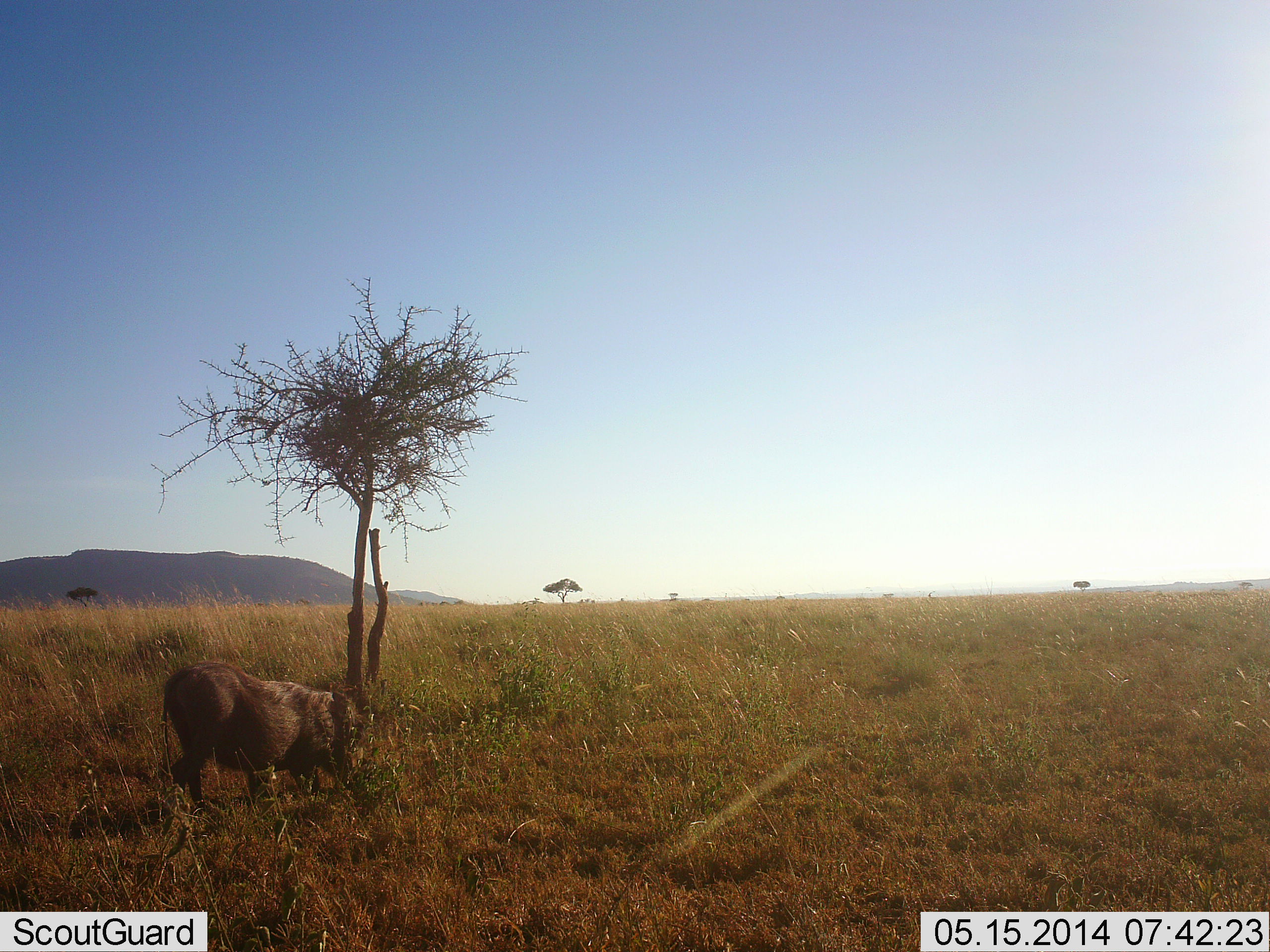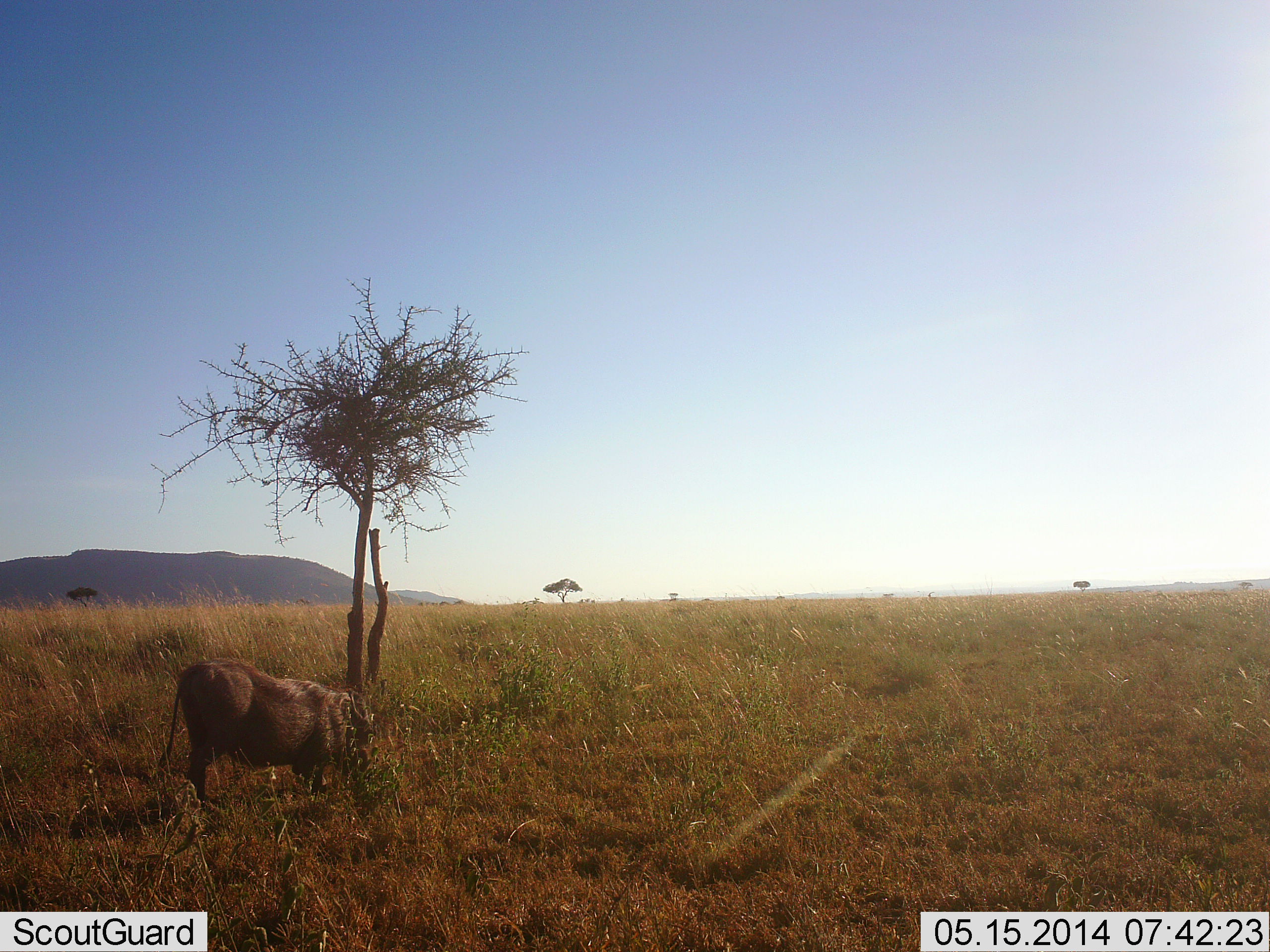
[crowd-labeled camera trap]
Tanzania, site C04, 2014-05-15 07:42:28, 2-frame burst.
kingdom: Animalia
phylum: Chordata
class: Mammalia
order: Artiodactyla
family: Suidae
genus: Phacochoerus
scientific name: Phacochoerus africanus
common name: warthog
Warthog (Phacochoerus africanus), count 1. Behavior (volunteer vote fractions): standing 60%, resting 0%, moving 10%, interacting 0%. Young present (vote fraction): 0%. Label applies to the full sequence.